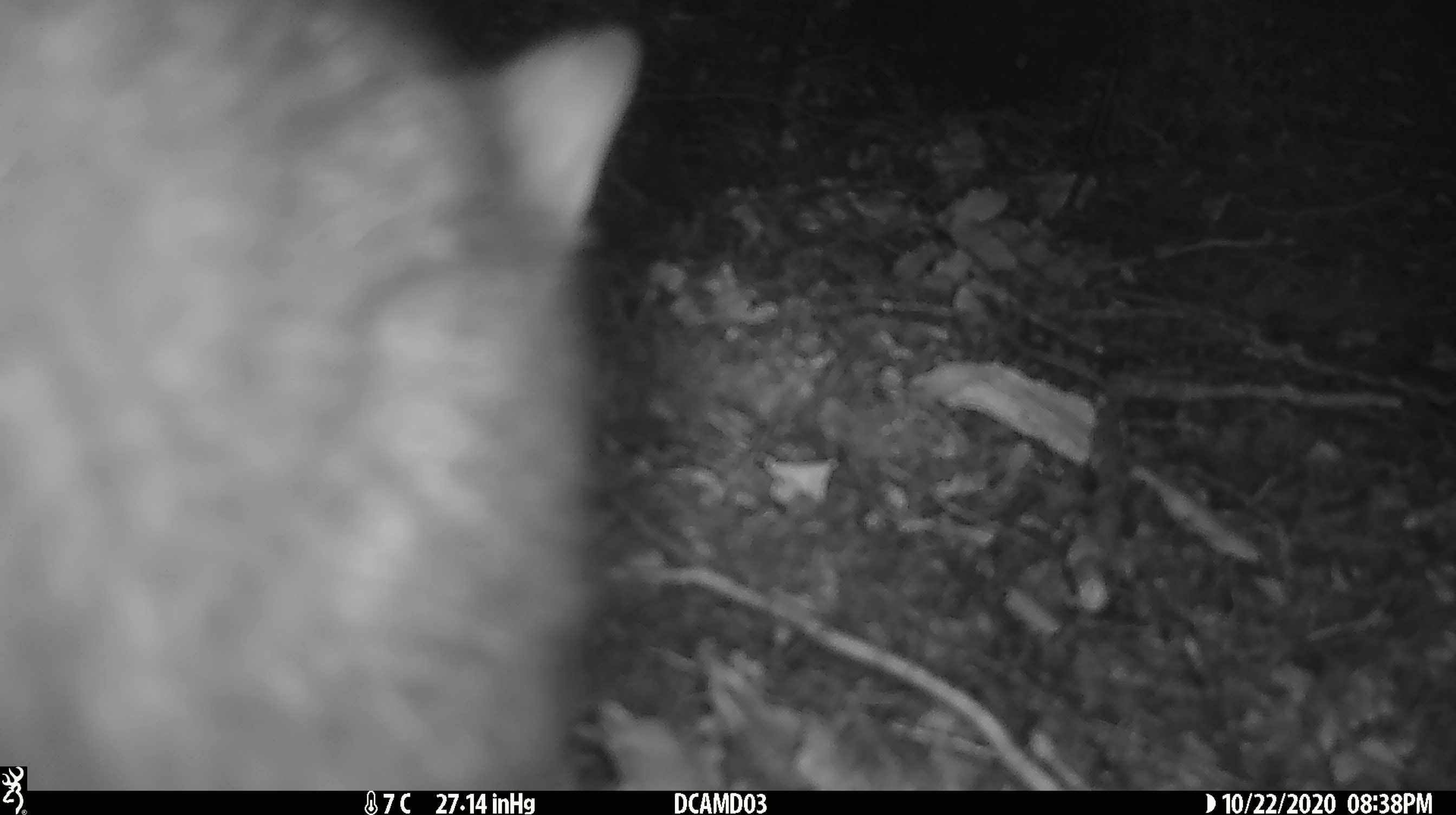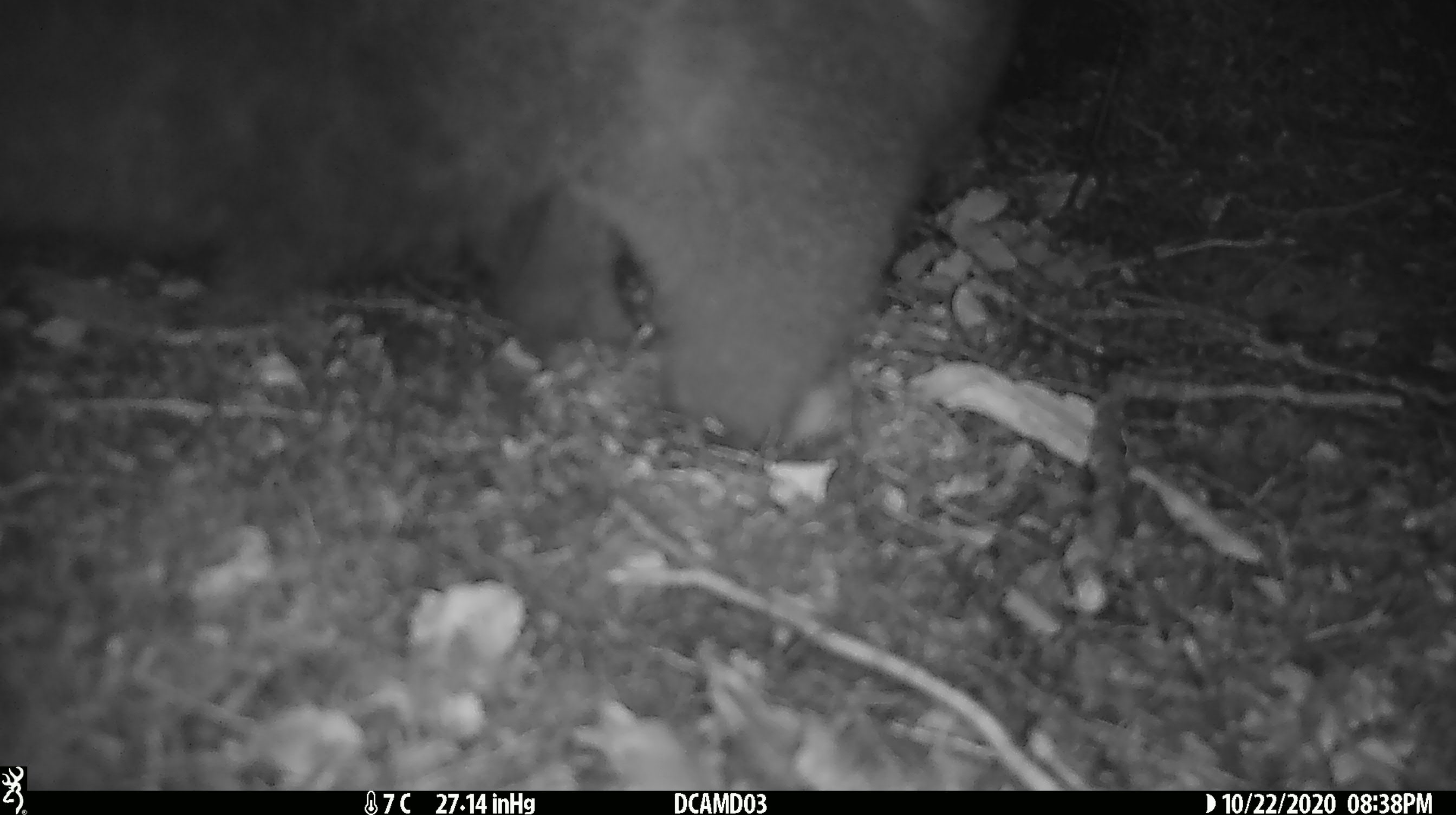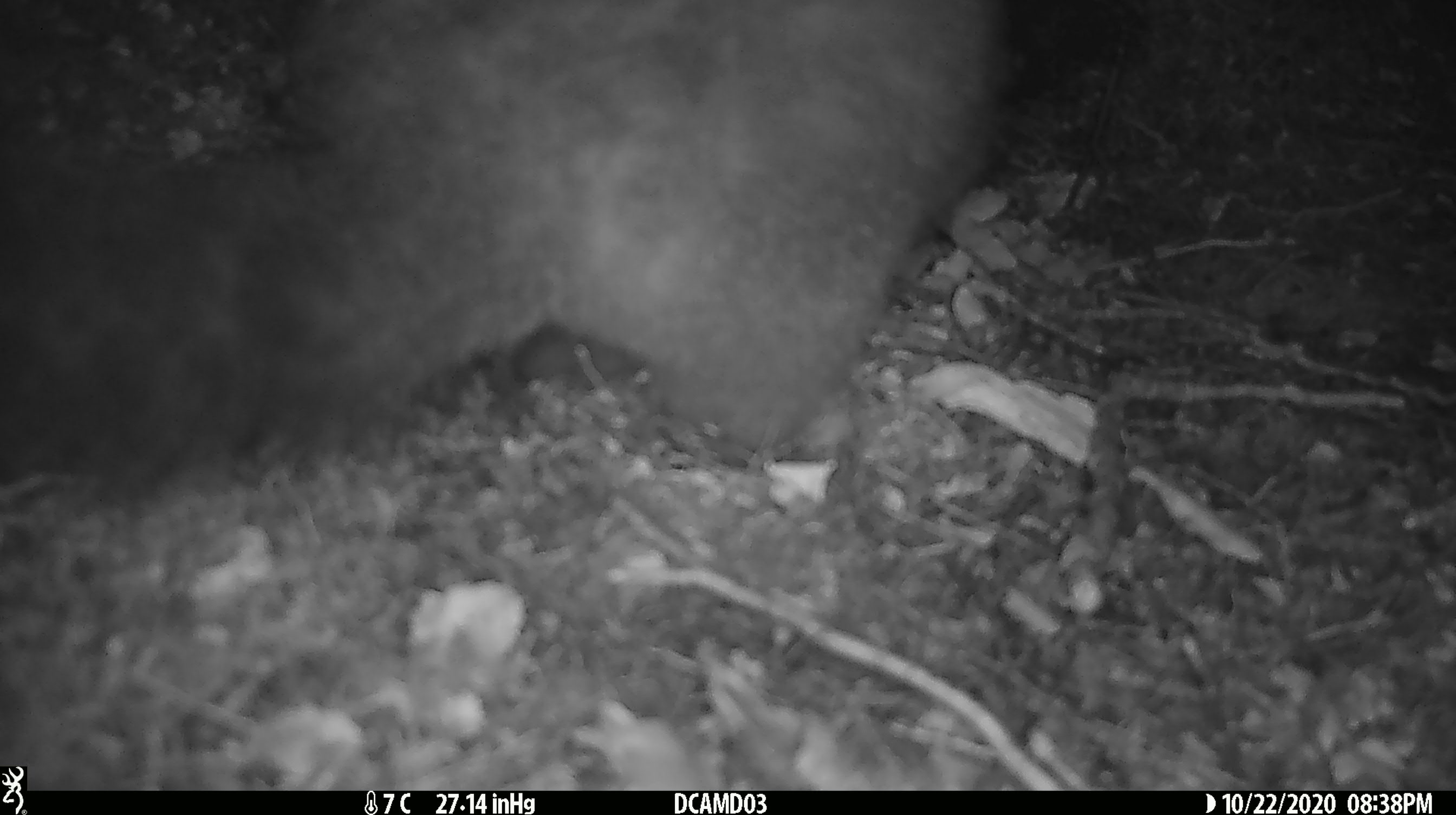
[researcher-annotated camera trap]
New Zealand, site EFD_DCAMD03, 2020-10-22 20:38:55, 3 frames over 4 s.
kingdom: Animalia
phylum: Chordata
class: Mammalia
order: Diprotodontia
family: Phalangeridae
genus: Trichosurus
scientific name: Trichosurus vulpecula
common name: common brushtail possum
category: possum